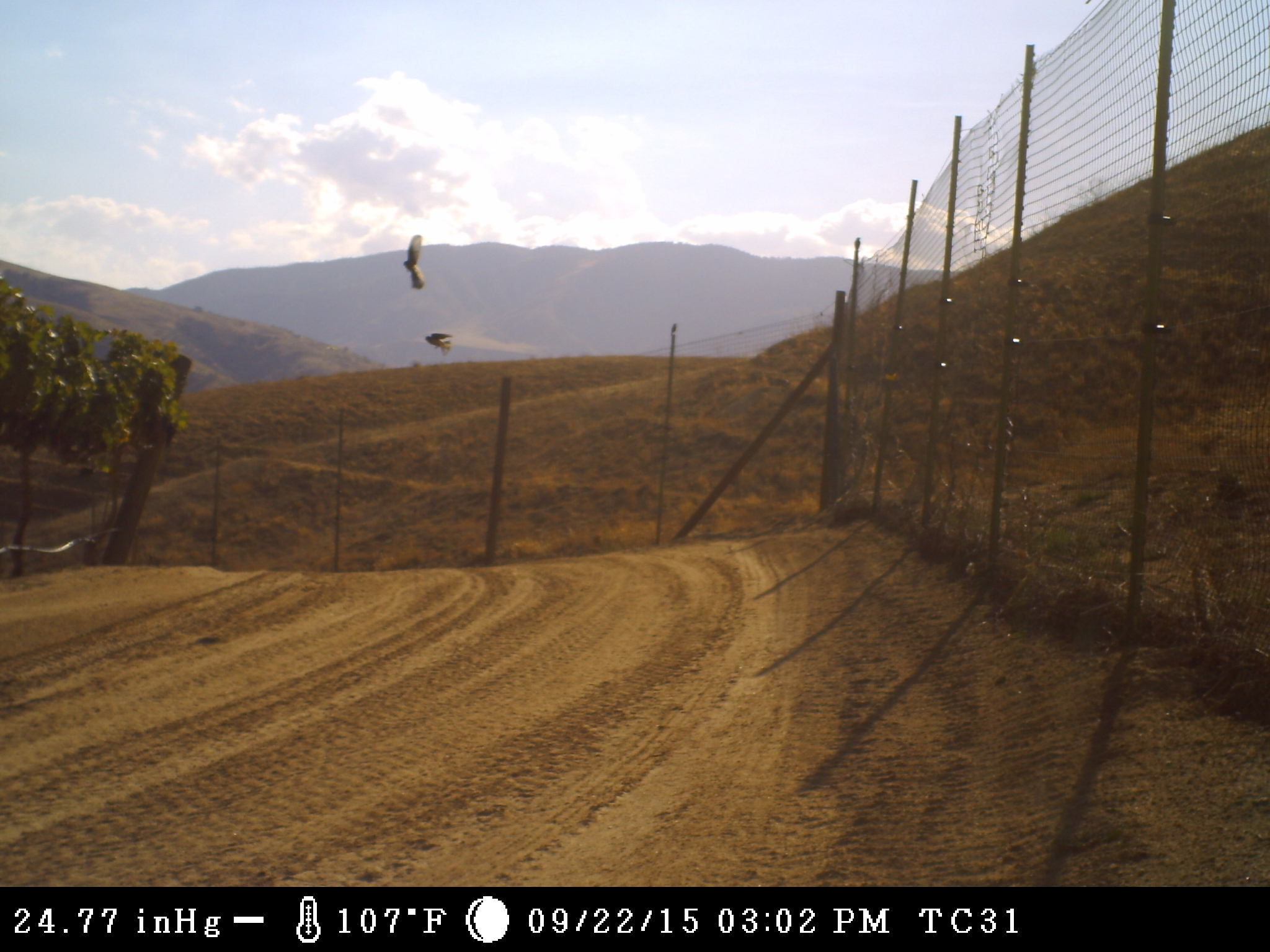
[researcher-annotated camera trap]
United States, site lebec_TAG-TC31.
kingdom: Animalia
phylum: Chordata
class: Aves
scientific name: Aves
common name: birds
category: unidentified bird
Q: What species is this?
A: Unidentified bird (birds) (Aves).